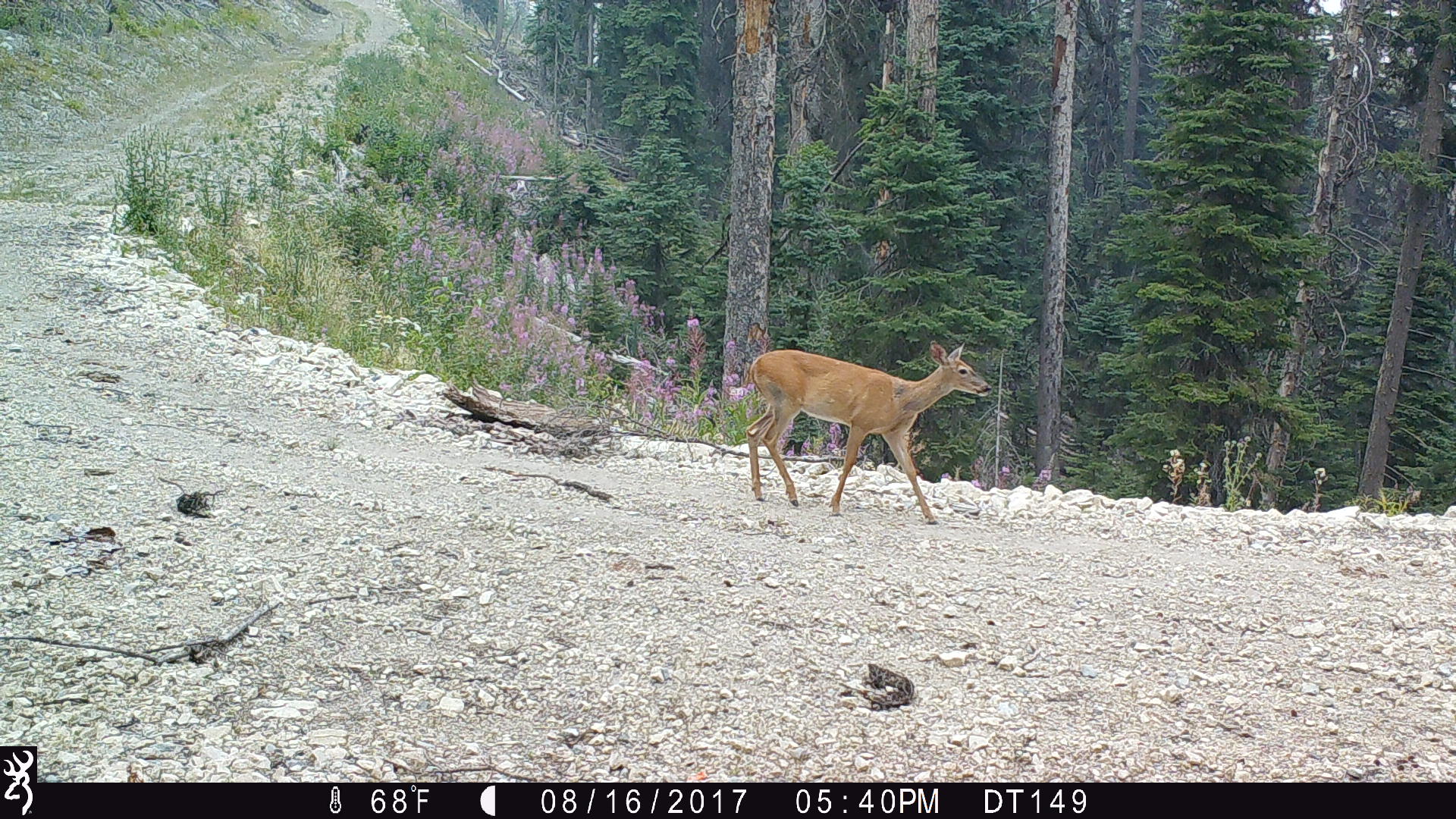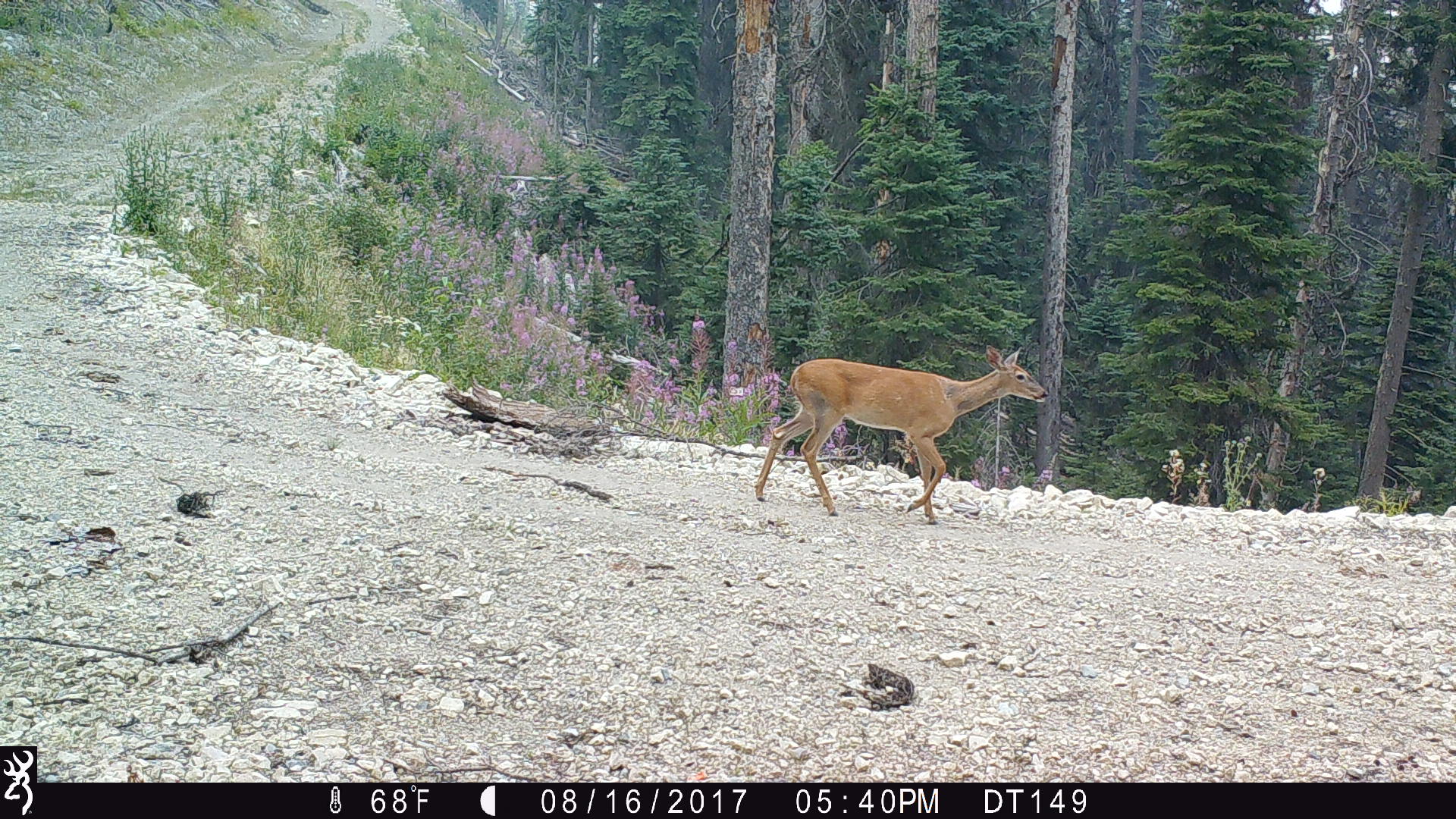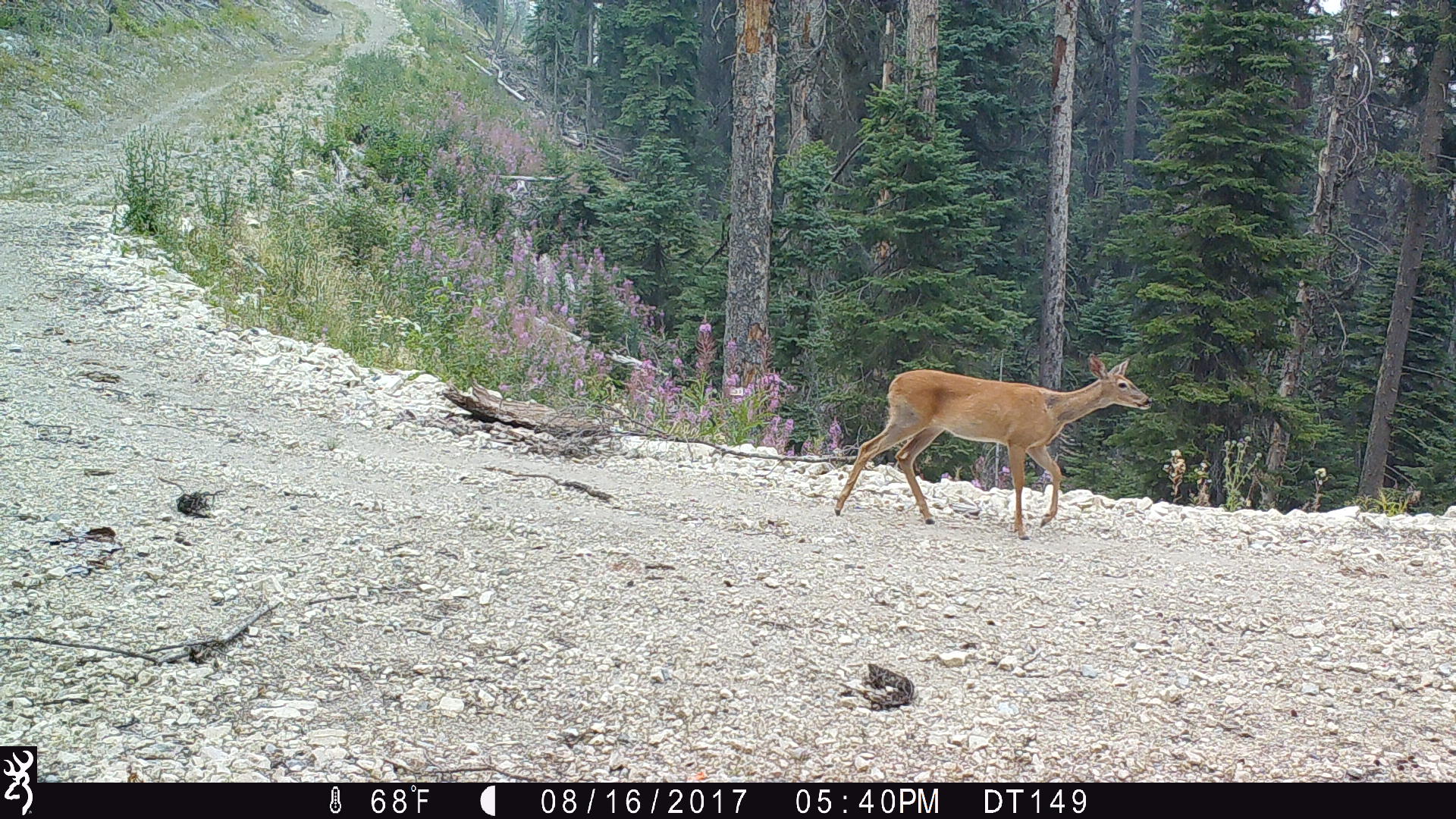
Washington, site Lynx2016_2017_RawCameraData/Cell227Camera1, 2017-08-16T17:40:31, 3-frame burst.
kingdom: Animalia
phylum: Chordata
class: Mammalia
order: Artiodactyla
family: Cervidae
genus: Odocoileus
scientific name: Odocoileus hemionus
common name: mule deer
Odocoileus hemionus (mule deer). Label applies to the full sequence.